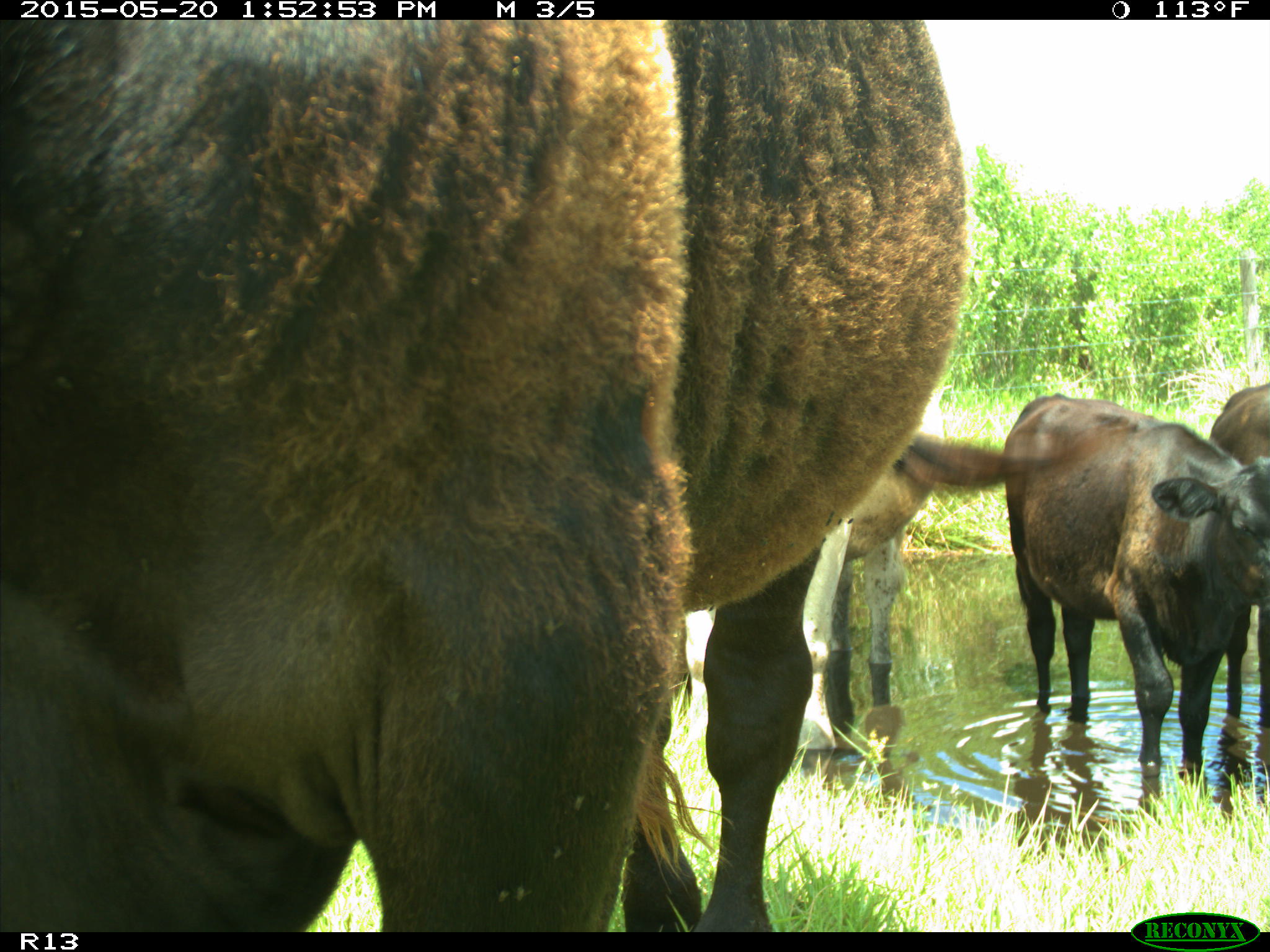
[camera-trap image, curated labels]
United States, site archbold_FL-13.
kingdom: Animalia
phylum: Chordata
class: Mammalia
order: Artiodactyla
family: Bovidae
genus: Bos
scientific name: Bos taurus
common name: domestic cow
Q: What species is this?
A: Bos taurus (domestic cow).